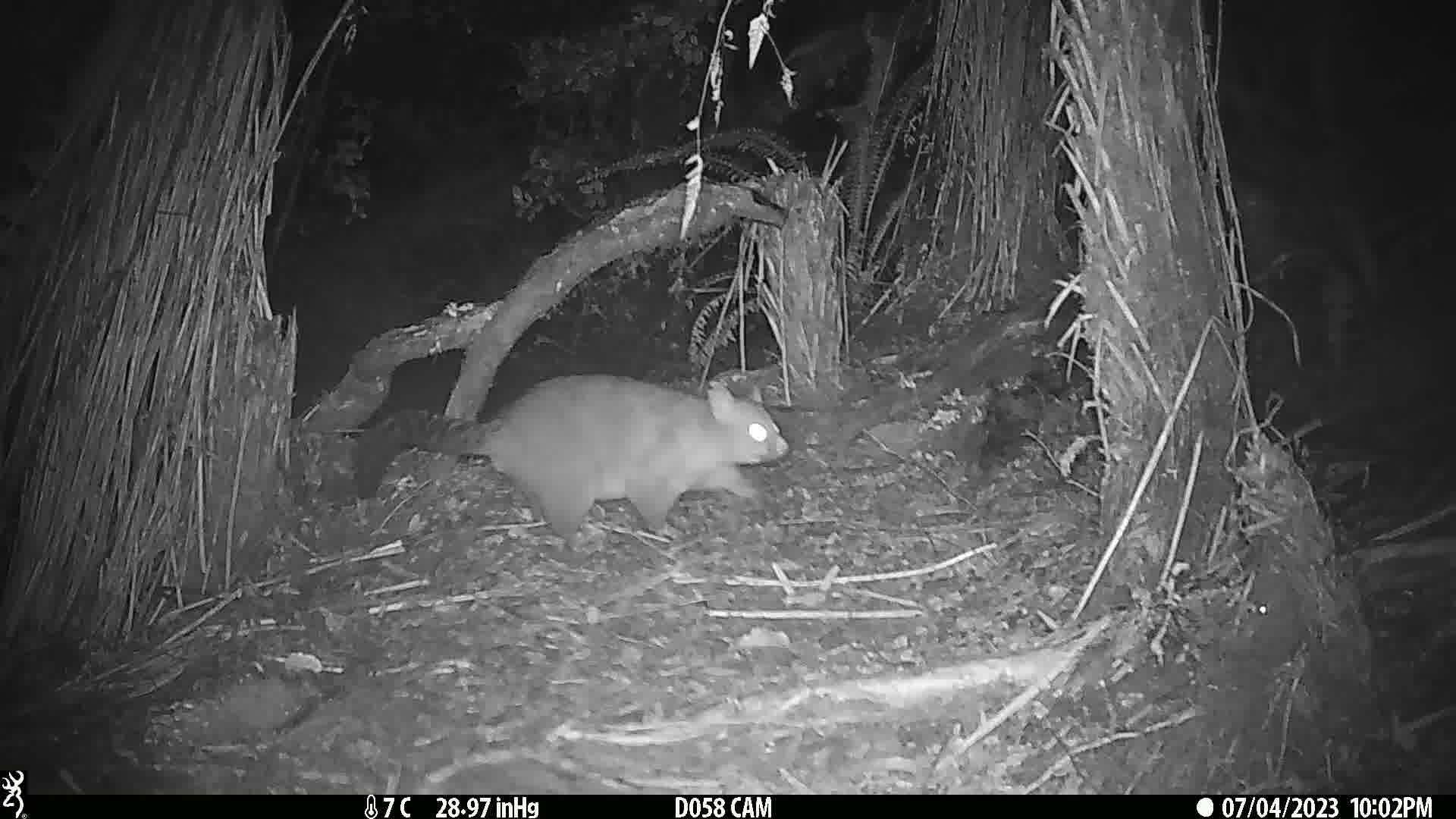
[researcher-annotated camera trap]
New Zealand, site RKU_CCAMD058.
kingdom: Animalia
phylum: Chordata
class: Mammalia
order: Diprotodontia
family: Phalangeridae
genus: Trichosurus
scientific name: Trichosurus vulpecula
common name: common brushtail possum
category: possum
Possum (common brushtail possum) (Trichosurus vulpecula).